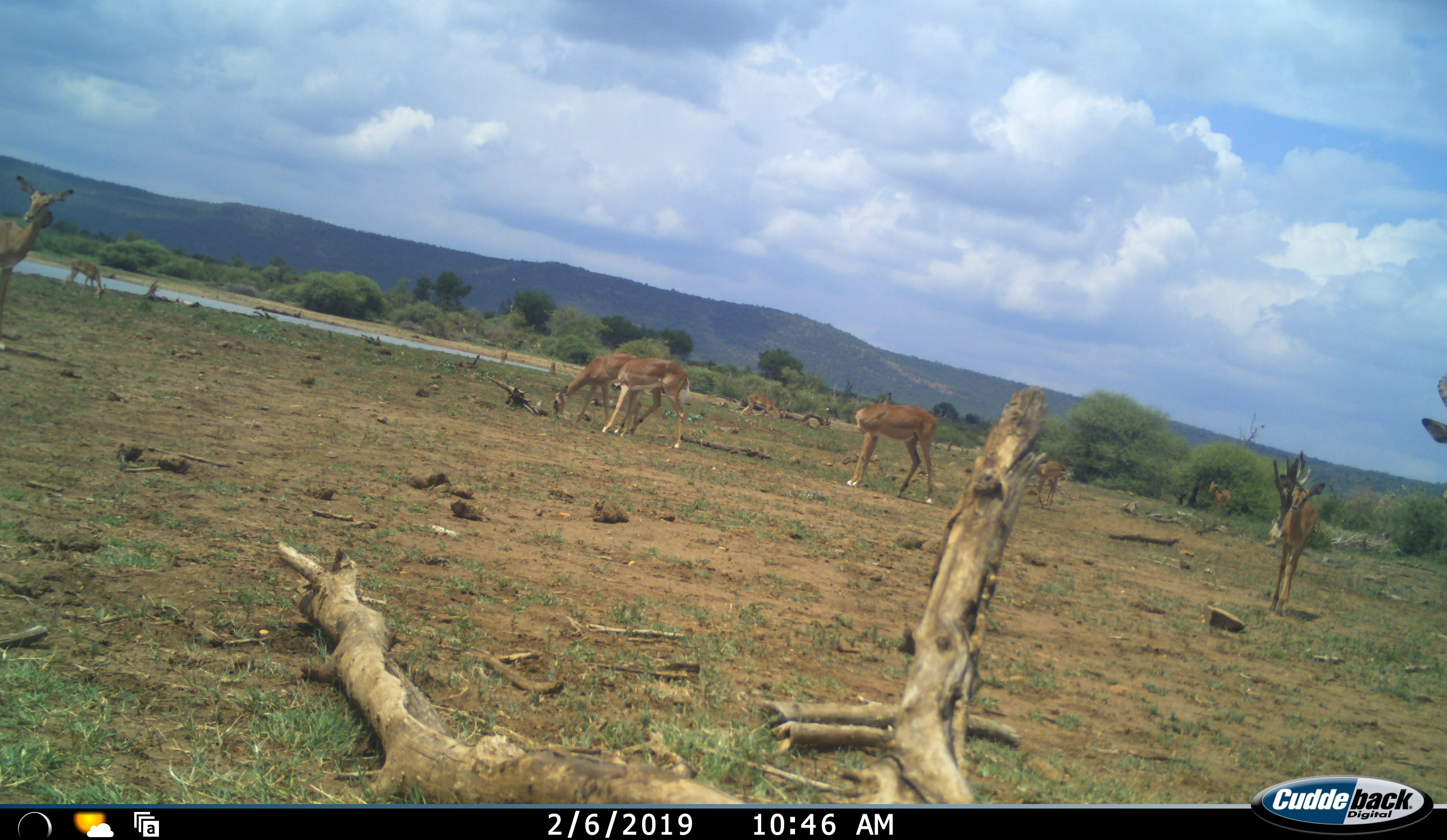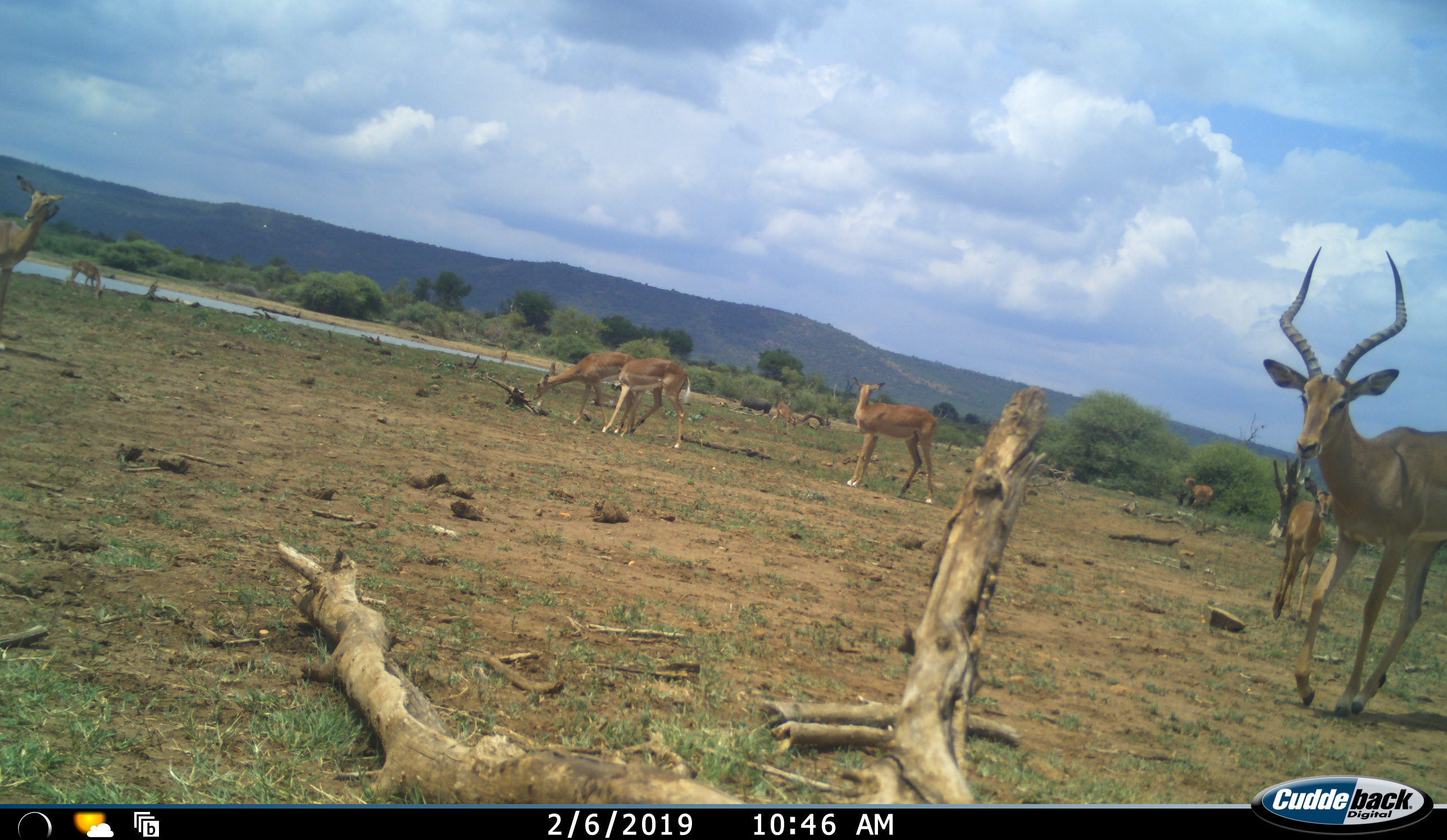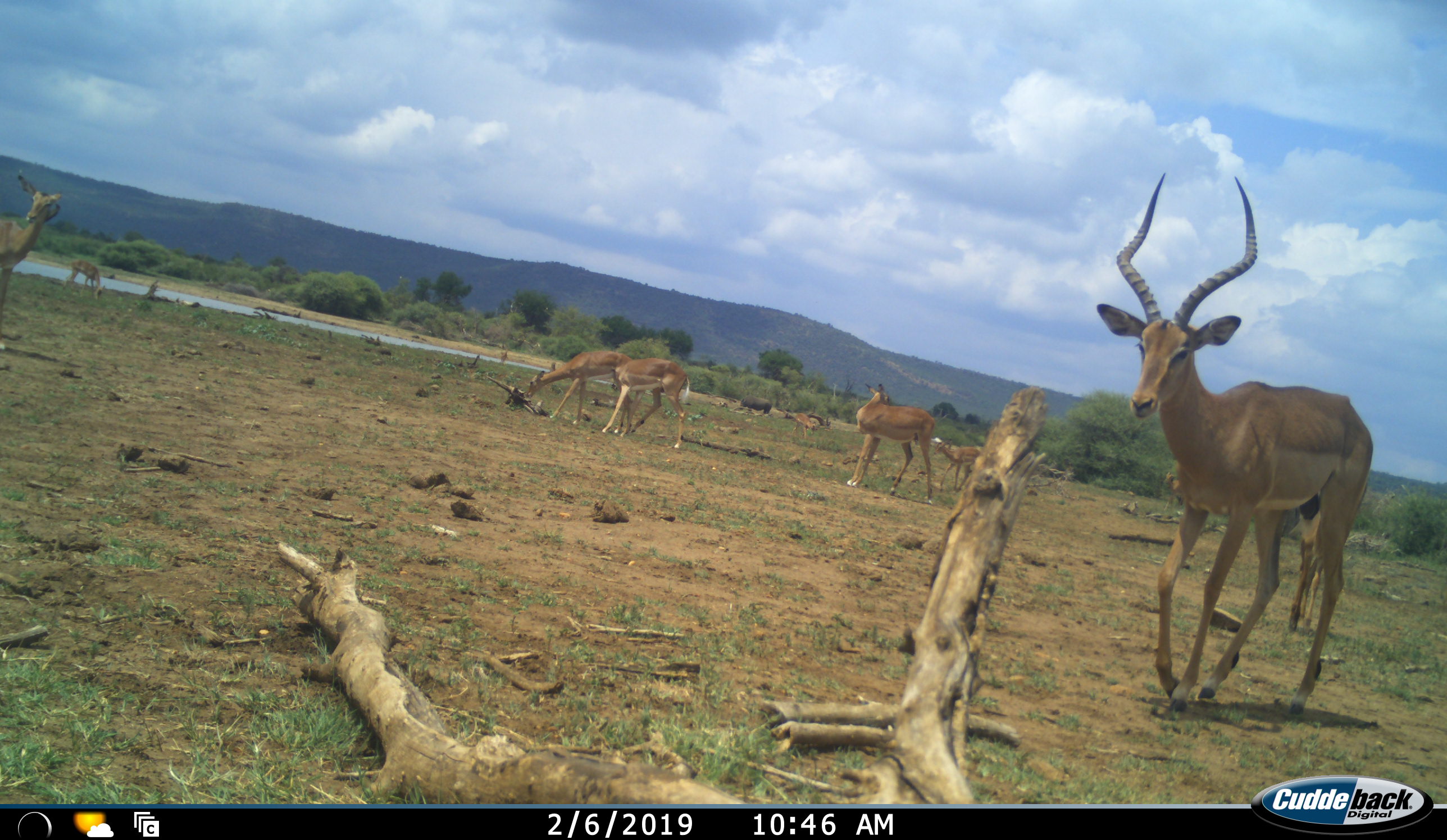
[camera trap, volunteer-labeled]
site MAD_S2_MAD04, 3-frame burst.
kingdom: Animalia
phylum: Chordata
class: Mammalia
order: Artiodactyla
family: Bovidae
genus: Aepyceros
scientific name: Aepyceros melampus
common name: impala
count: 9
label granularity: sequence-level